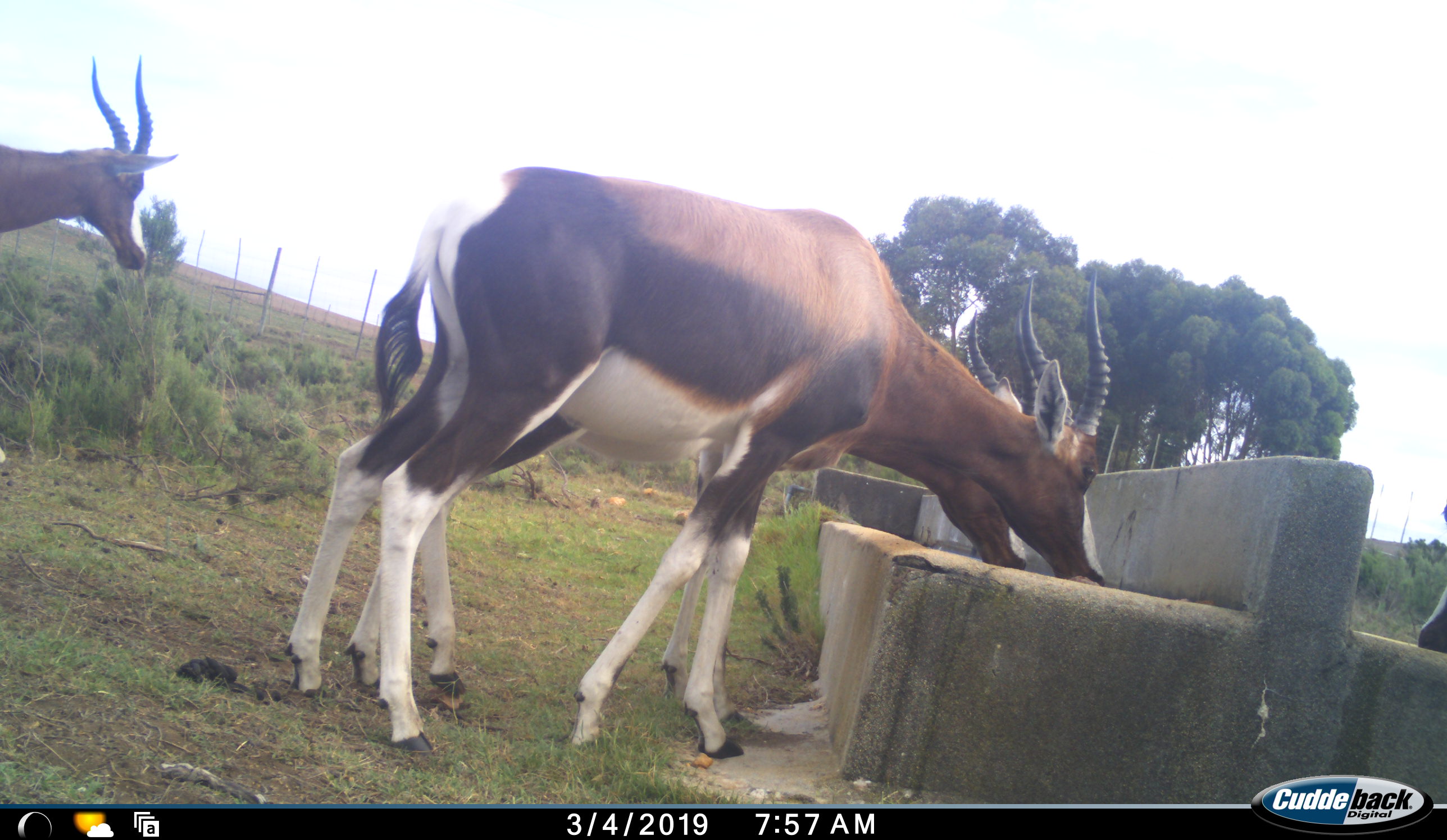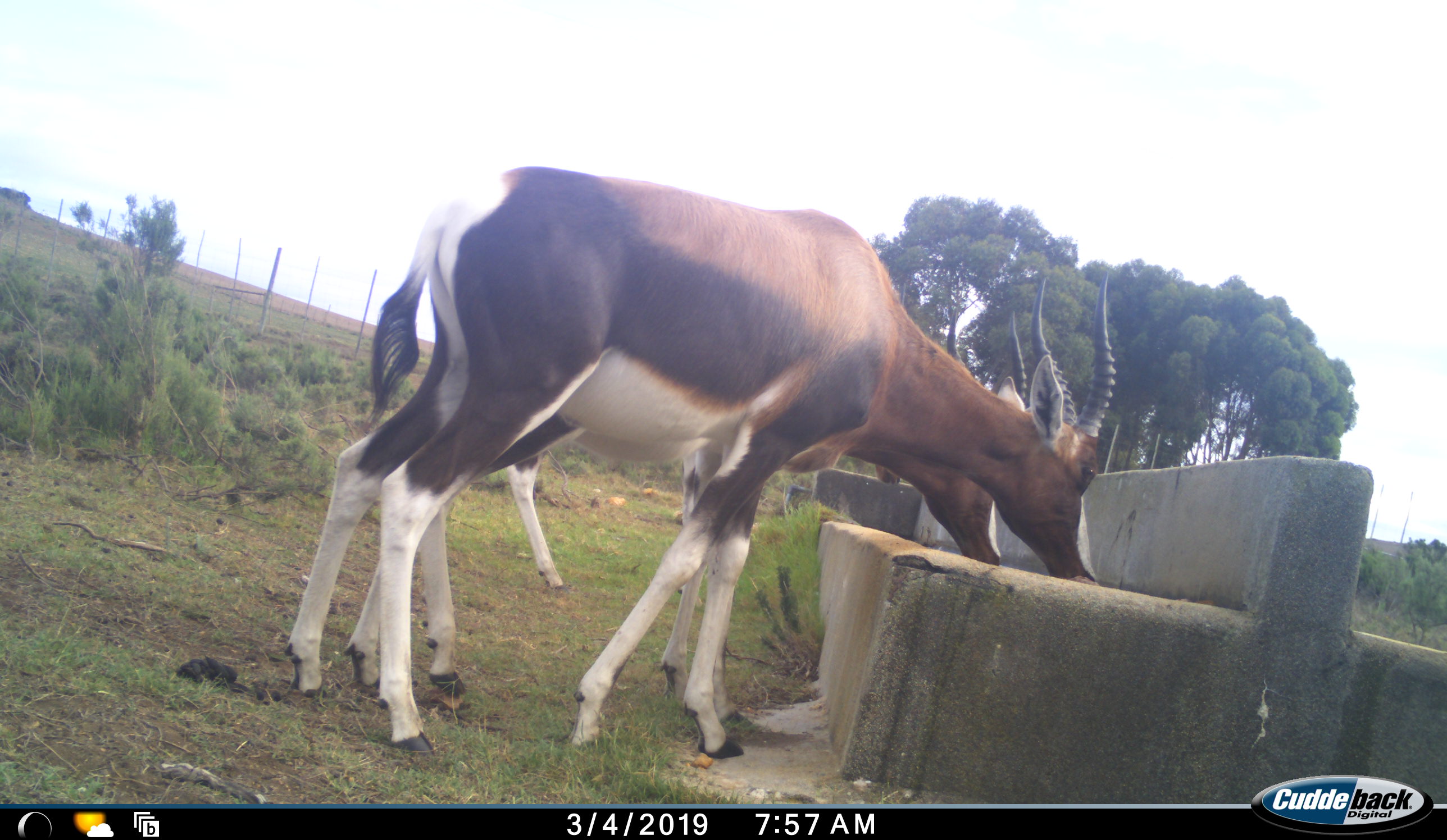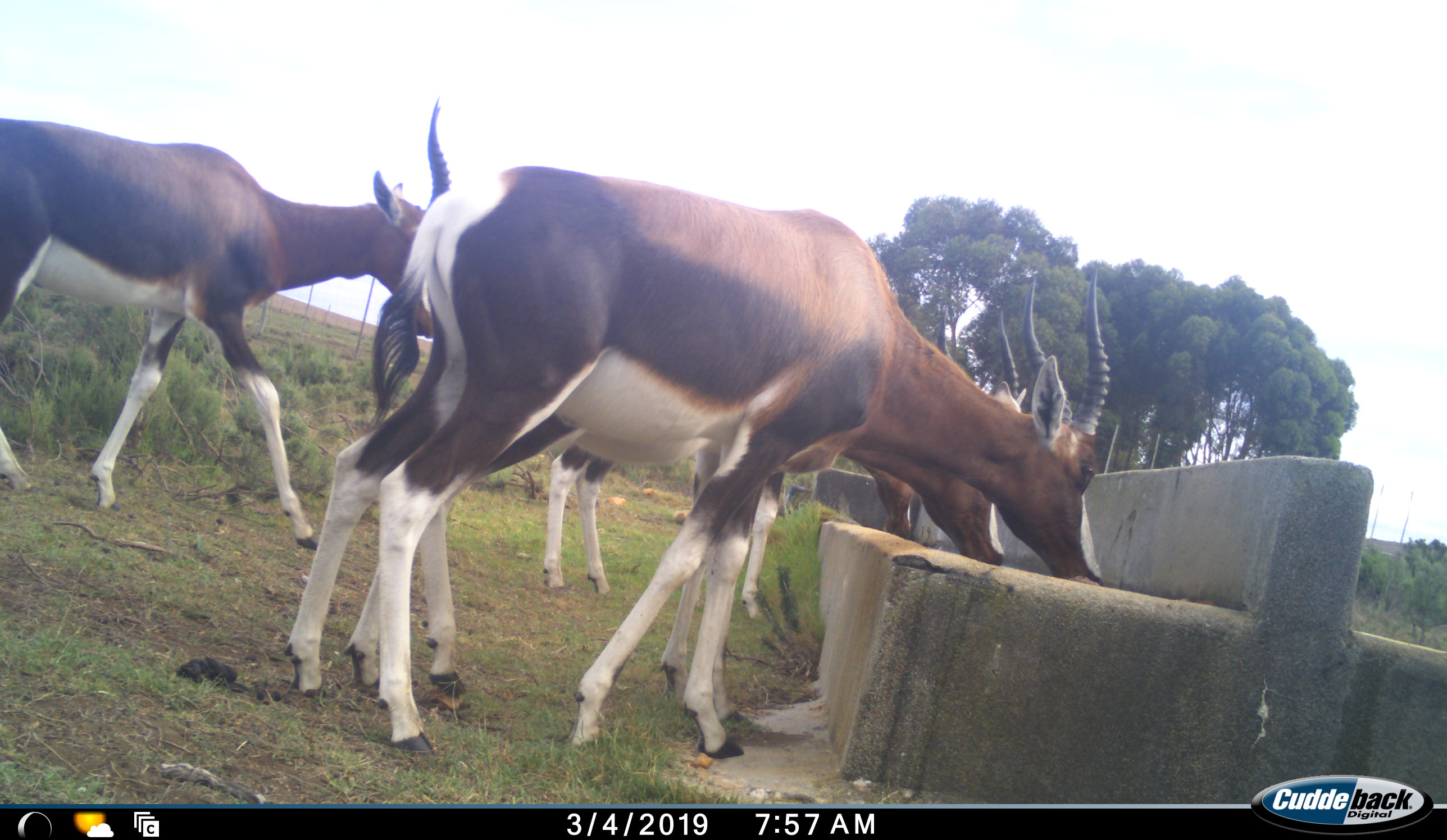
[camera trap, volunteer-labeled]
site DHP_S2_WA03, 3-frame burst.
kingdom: Animalia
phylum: Chordata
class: Mammalia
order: Artiodactyla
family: Bovidae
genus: Damaliscus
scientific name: Damaliscus pygargus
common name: bontebok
Bontebok (Damaliscus pygargus), count 5. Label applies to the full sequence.